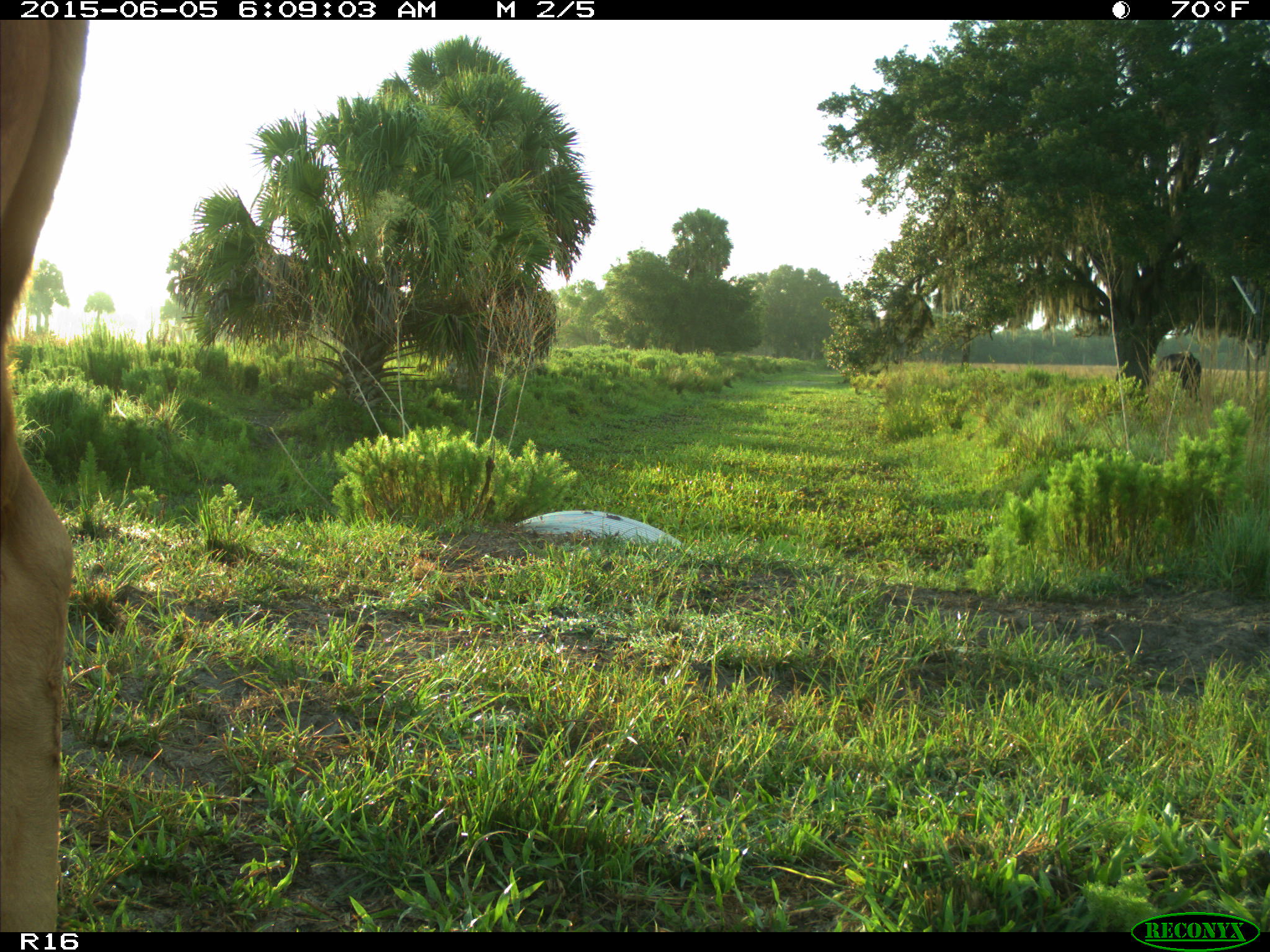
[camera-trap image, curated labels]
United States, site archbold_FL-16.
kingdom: Animalia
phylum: Chordata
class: Mammalia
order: Artiodactyla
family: Bovidae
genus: Bos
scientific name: Bos taurus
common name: domestic cow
Bos taurus (domestic cow).